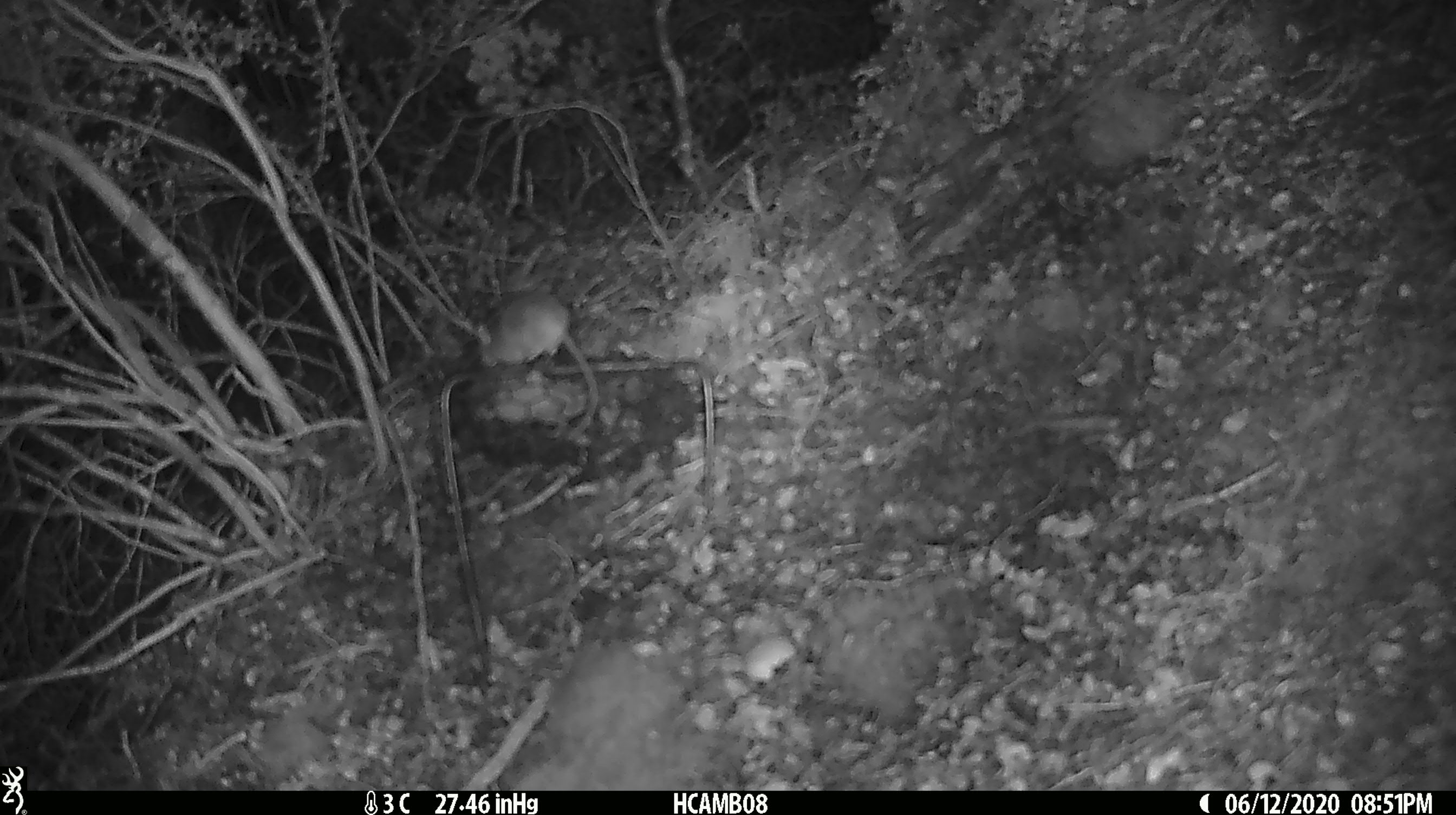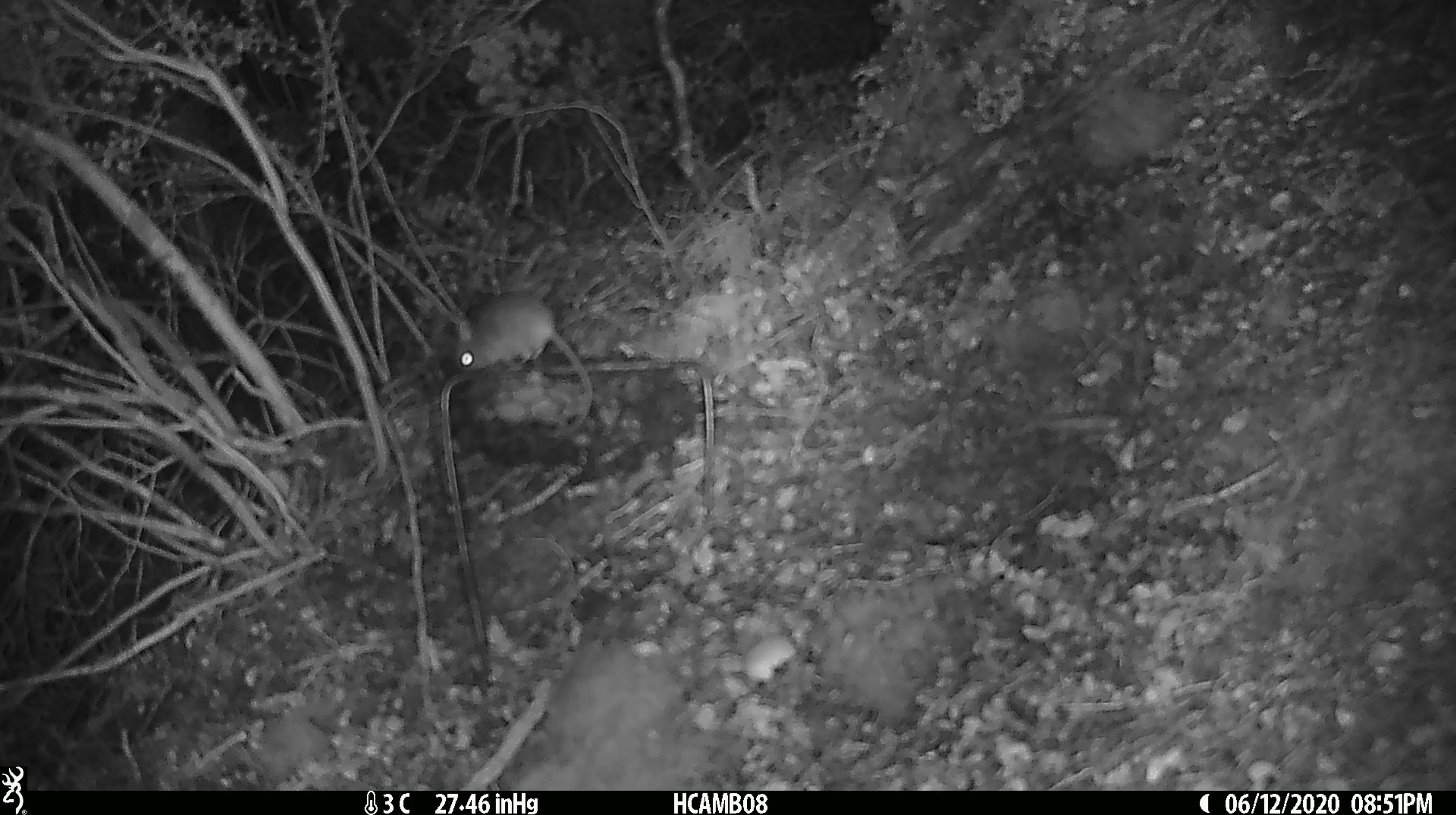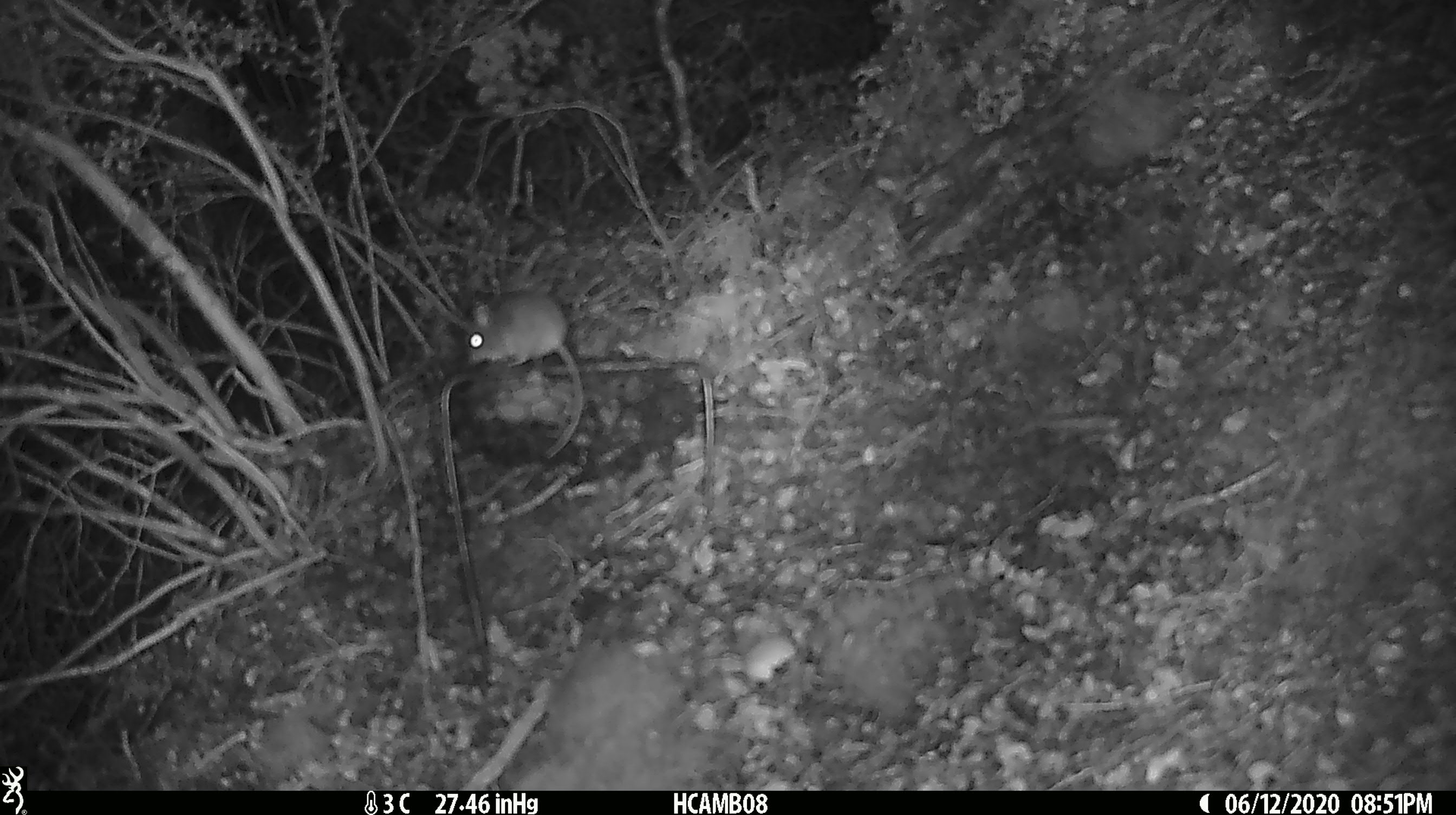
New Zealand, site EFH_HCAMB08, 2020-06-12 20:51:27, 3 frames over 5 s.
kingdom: Animalia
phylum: Chordata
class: Mammalia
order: Rodentia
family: Muridae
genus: Mus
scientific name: Mus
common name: mouse